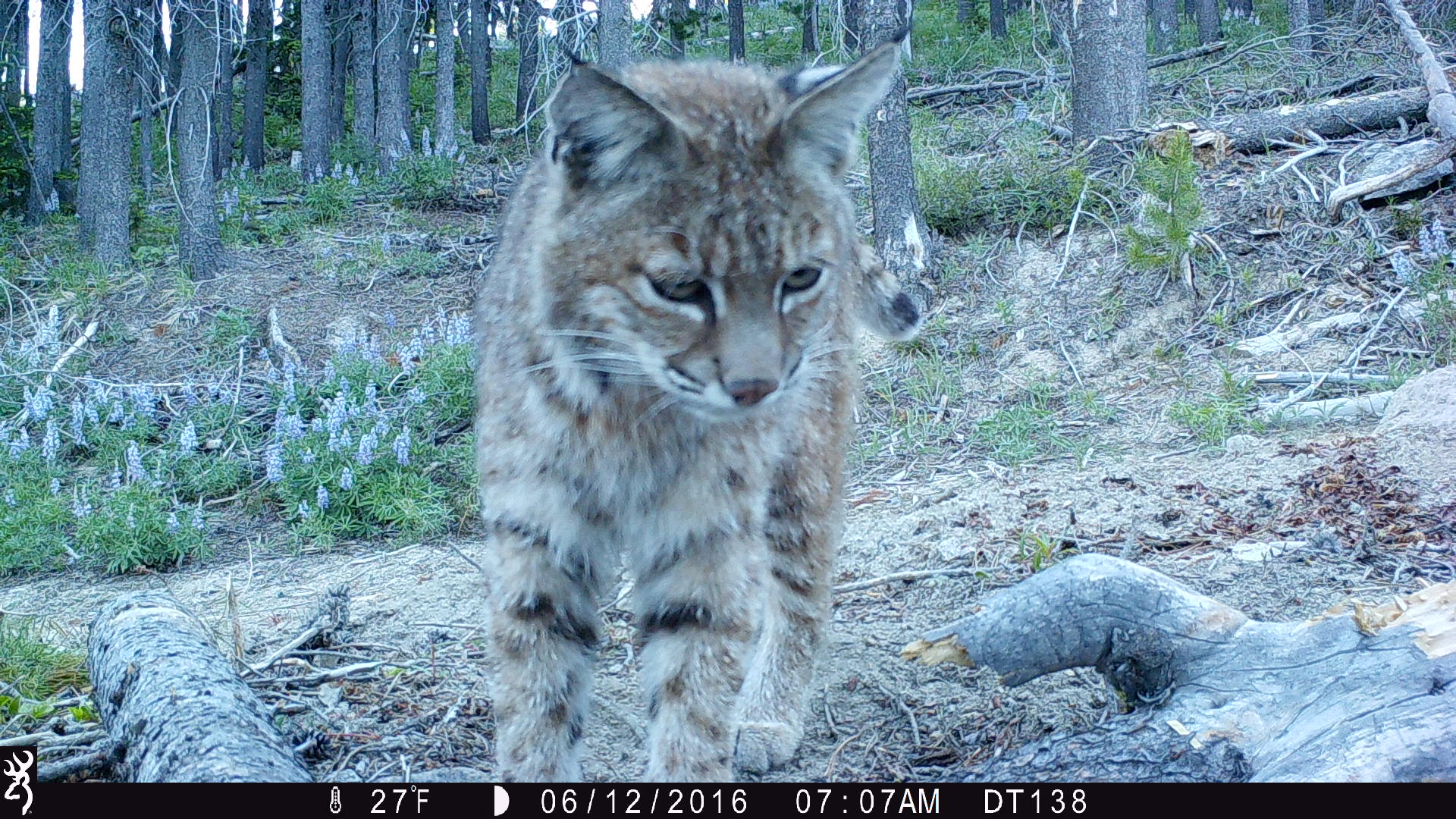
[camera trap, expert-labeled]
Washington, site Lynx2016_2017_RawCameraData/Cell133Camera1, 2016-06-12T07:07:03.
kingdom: Animalia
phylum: Chordata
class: Mammalia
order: Carnivora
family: Felidae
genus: Lynx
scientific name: Lynx rufus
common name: bobcat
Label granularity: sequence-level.